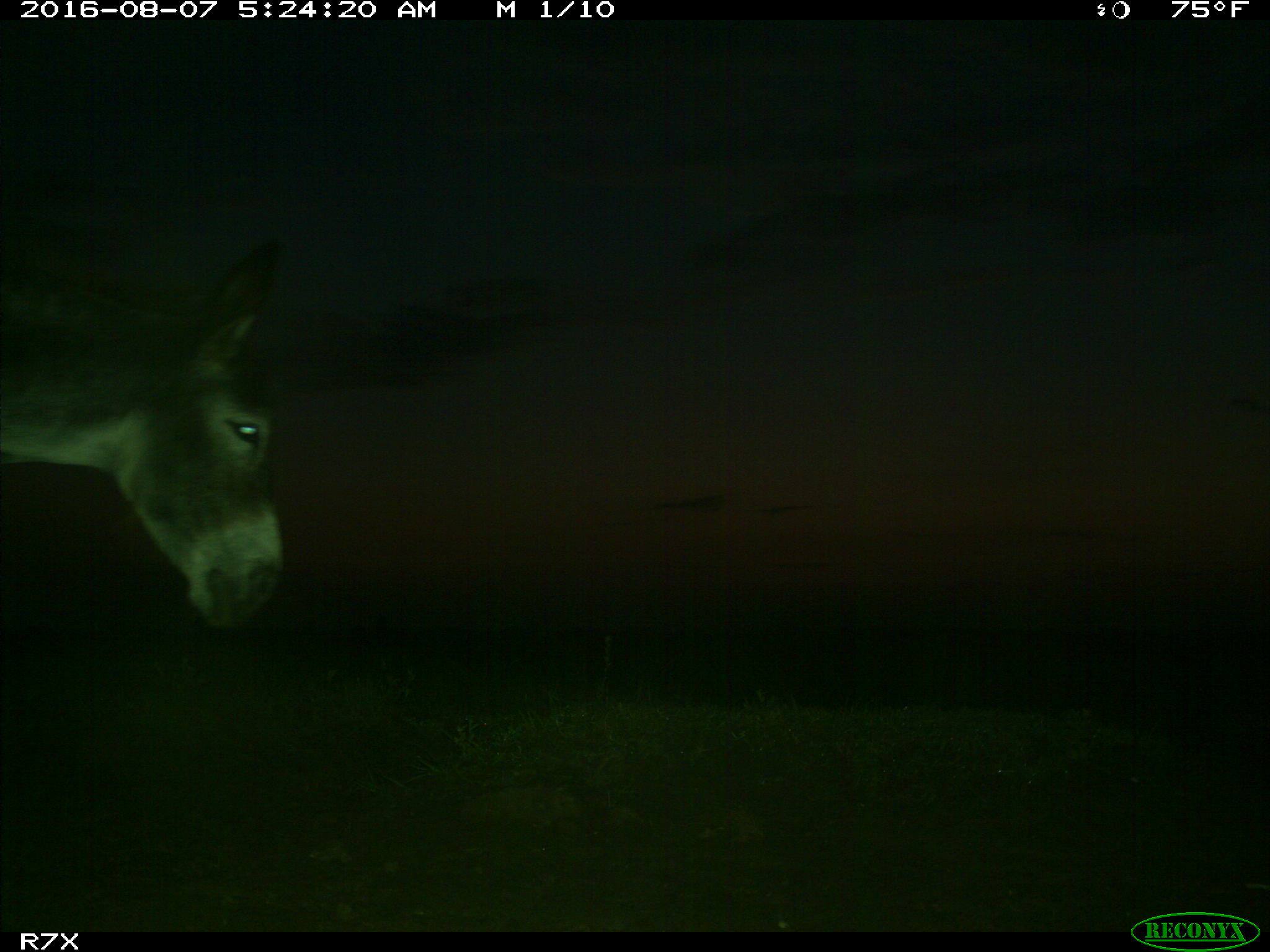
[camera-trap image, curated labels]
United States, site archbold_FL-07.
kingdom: Animalia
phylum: Chordata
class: Mammalia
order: Perissodactyla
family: Equidae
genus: Equus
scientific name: Equus africanus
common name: african wild ass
Equus africanus (african wild ass).